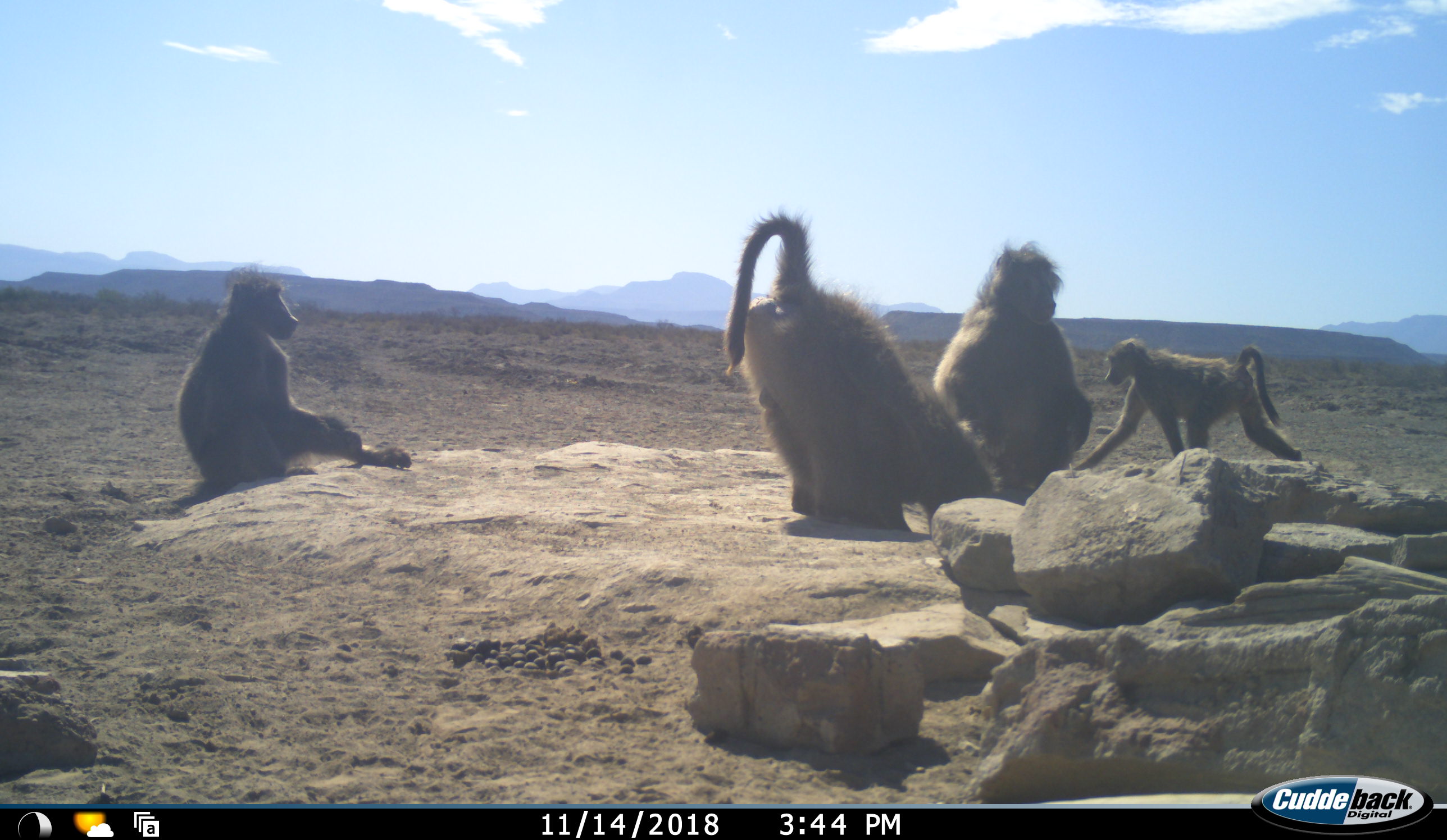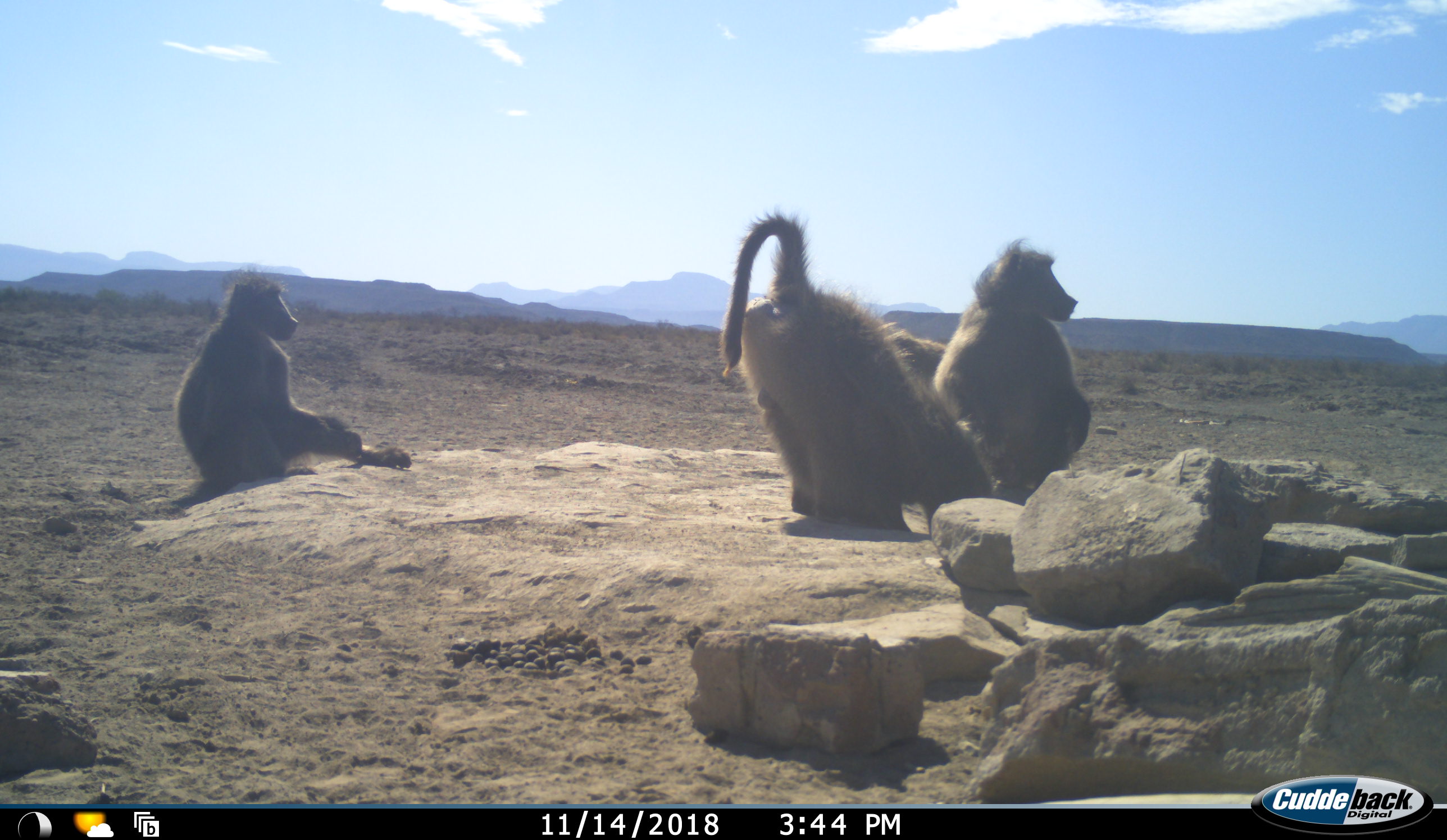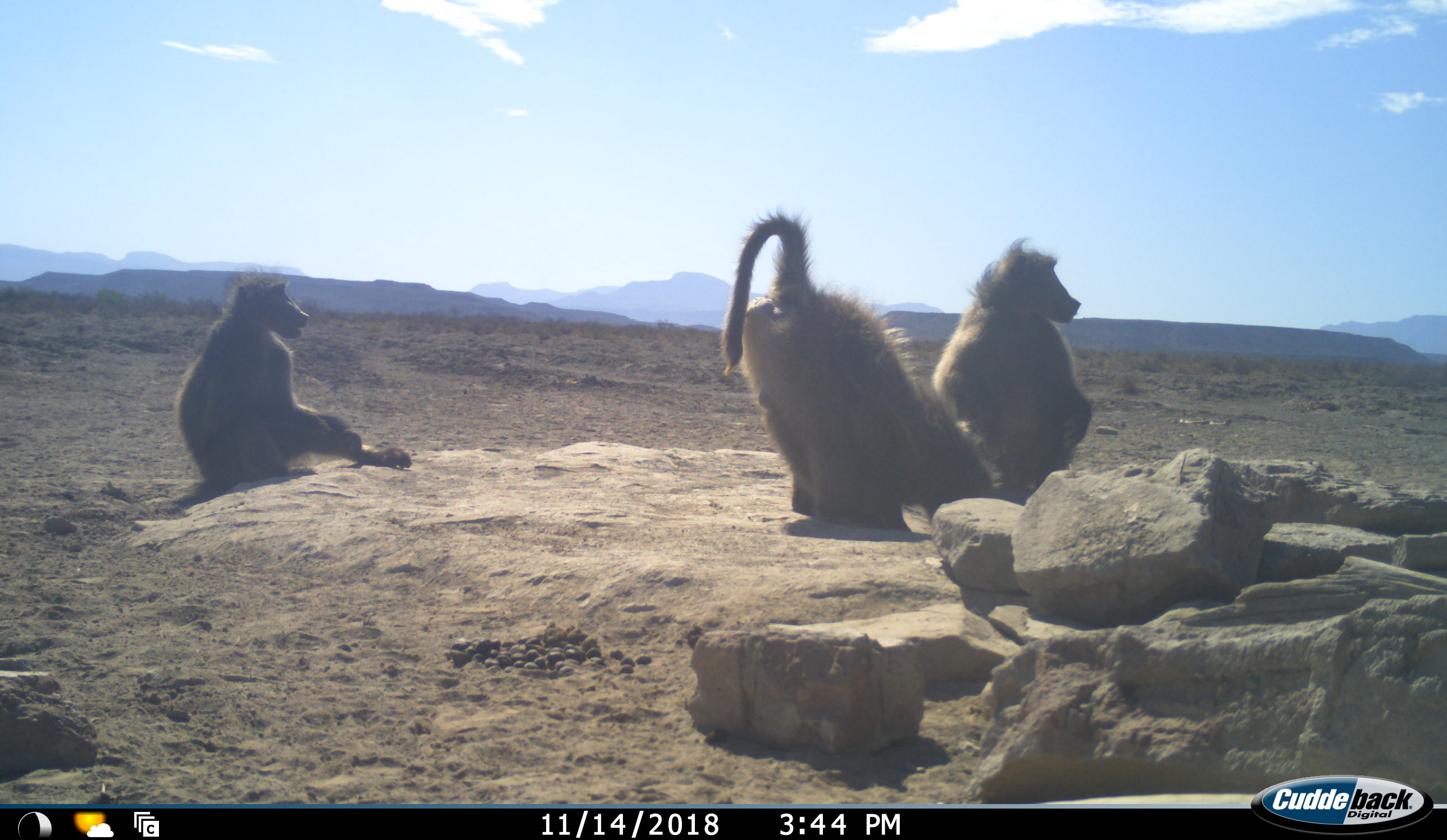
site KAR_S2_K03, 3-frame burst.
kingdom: Animalia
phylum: Chordata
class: Mammalia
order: Primates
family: Cercopithecidae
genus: Papio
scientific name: Papio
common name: baboon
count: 4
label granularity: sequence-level